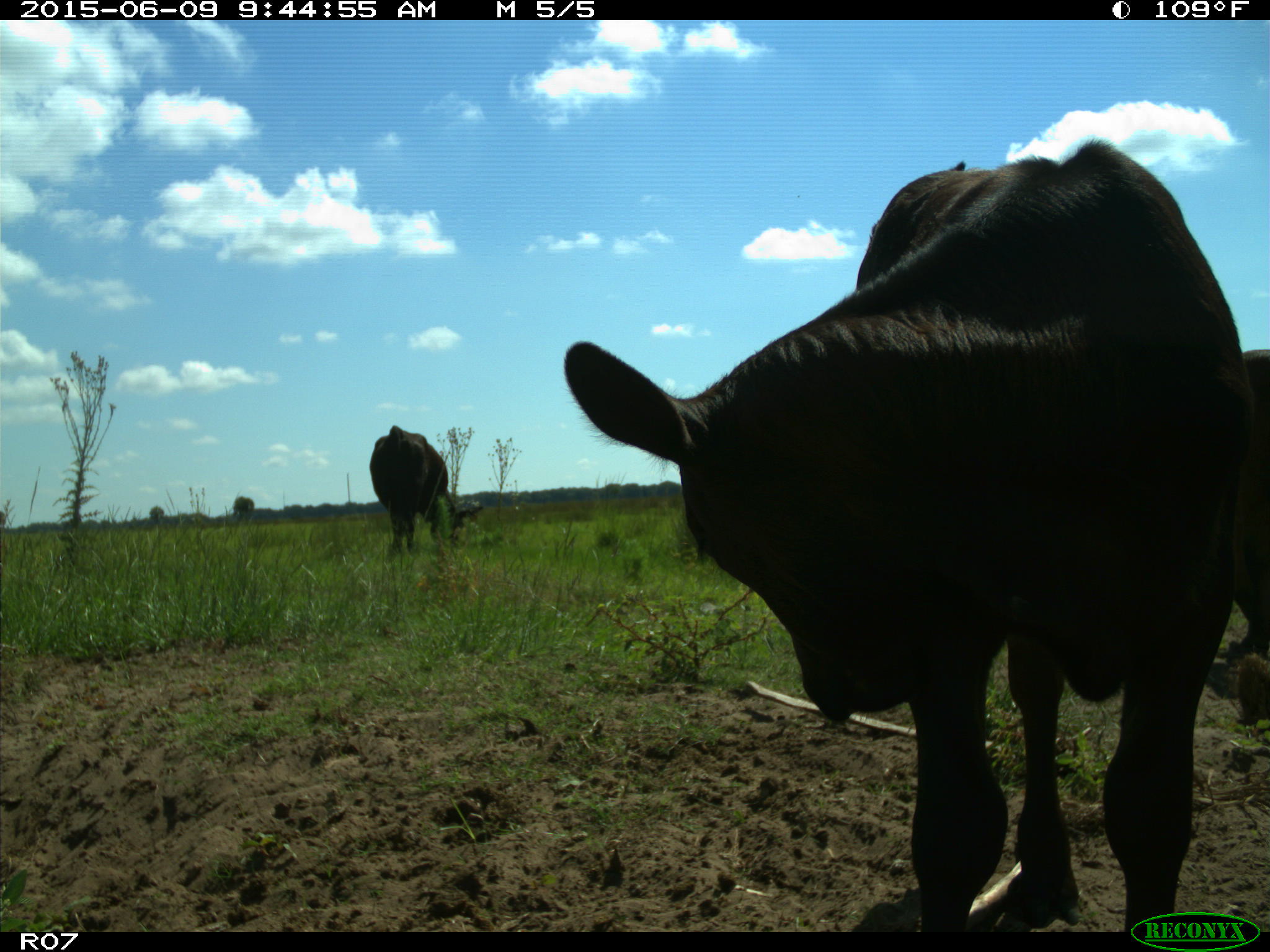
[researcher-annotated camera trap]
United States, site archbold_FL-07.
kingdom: Animalia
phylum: Chordata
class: Mammalia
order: Artiodactyla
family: Bovidae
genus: Bos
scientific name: Bos taurus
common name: domestic cow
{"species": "Bos taurus (domestic cow)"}